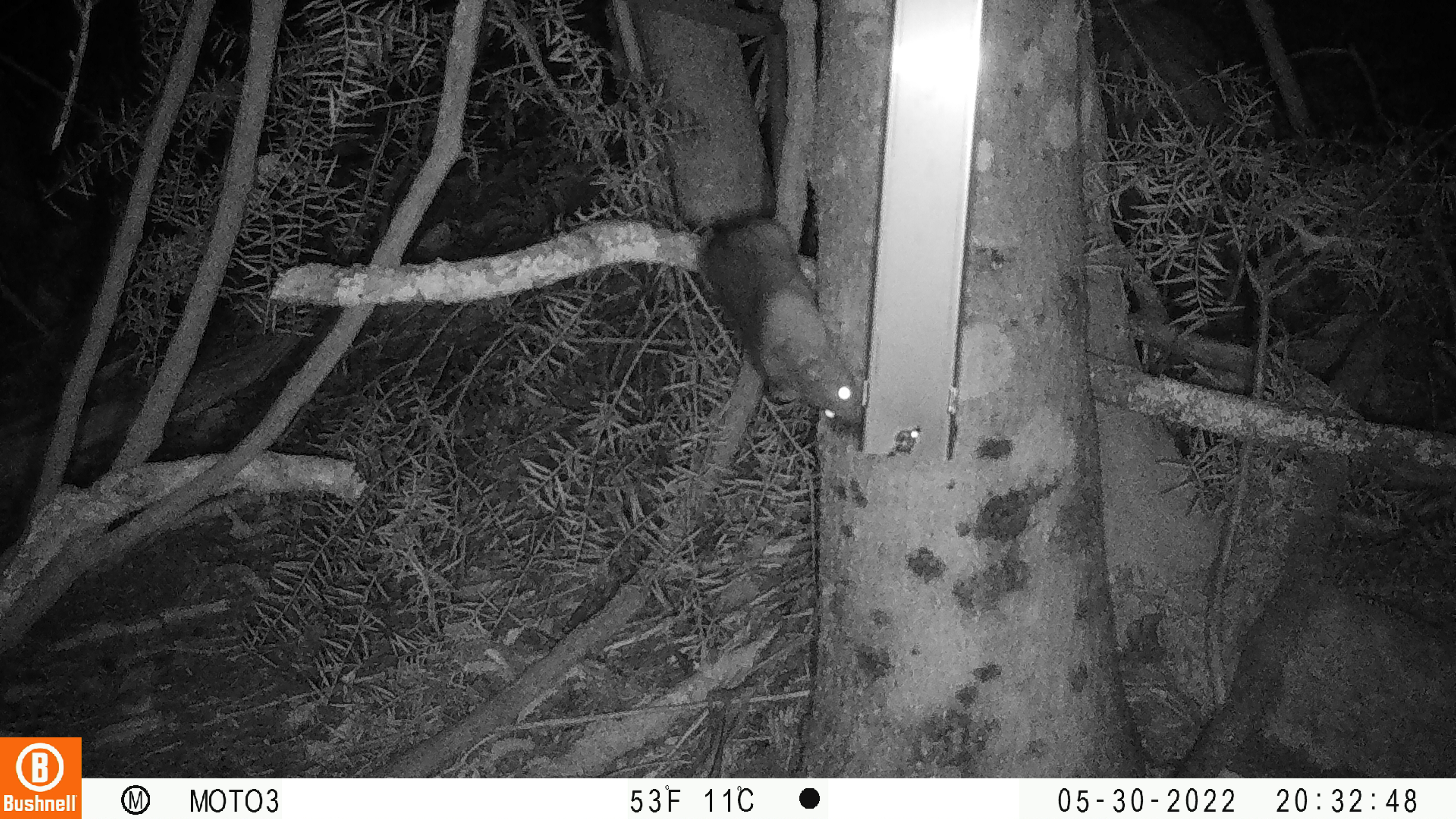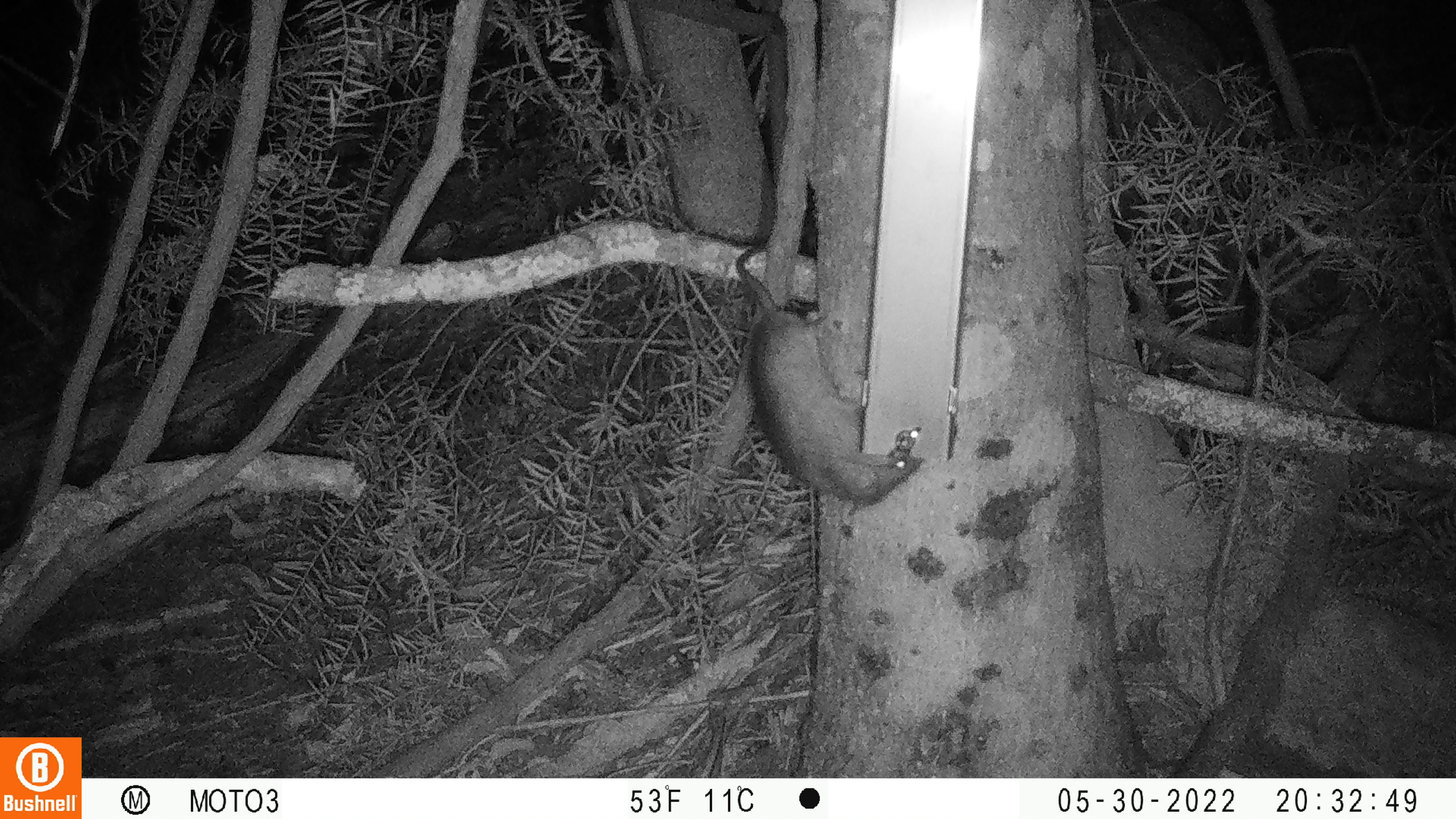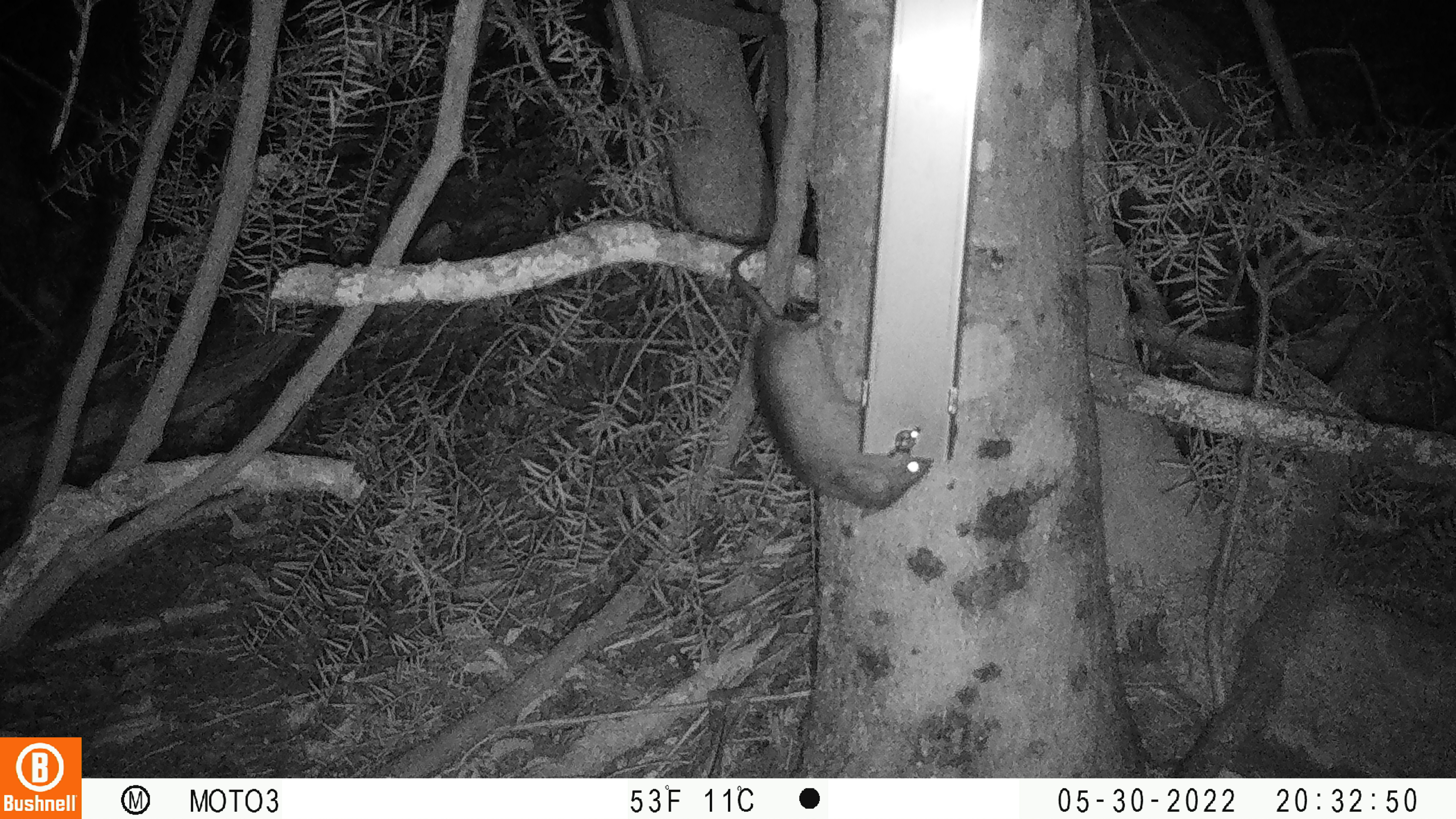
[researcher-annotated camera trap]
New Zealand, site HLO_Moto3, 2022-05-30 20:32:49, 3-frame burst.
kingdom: Animalia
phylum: Chordata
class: Mammalia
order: Rodentia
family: Muridae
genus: Rattus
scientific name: Rattus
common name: rat